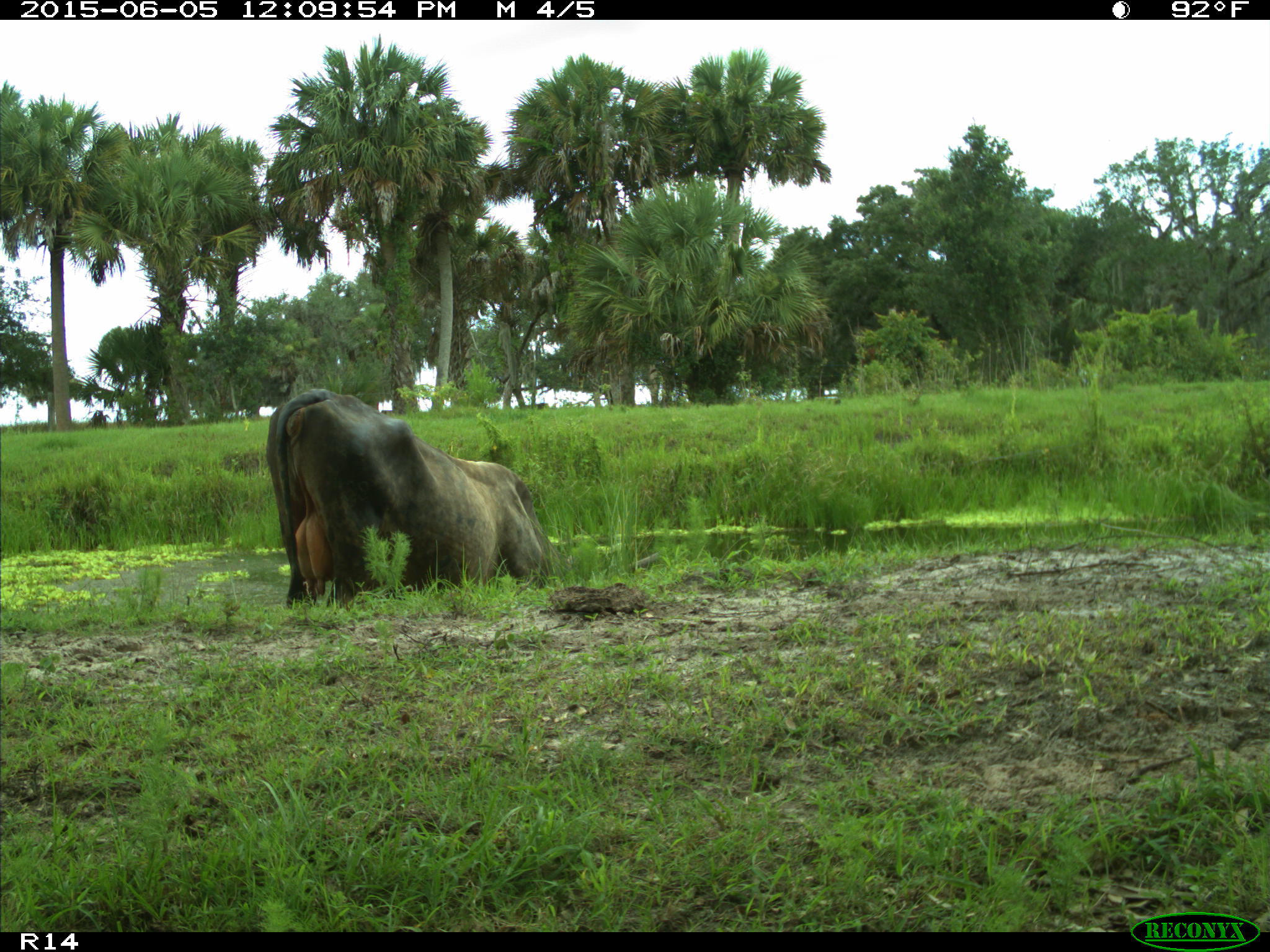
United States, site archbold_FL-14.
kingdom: Animalia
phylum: Chordata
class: Mammalia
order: Artiodactyla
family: Bovidae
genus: Bos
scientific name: Bos taurus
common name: domestic cow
Bos taurus (domestic cow).